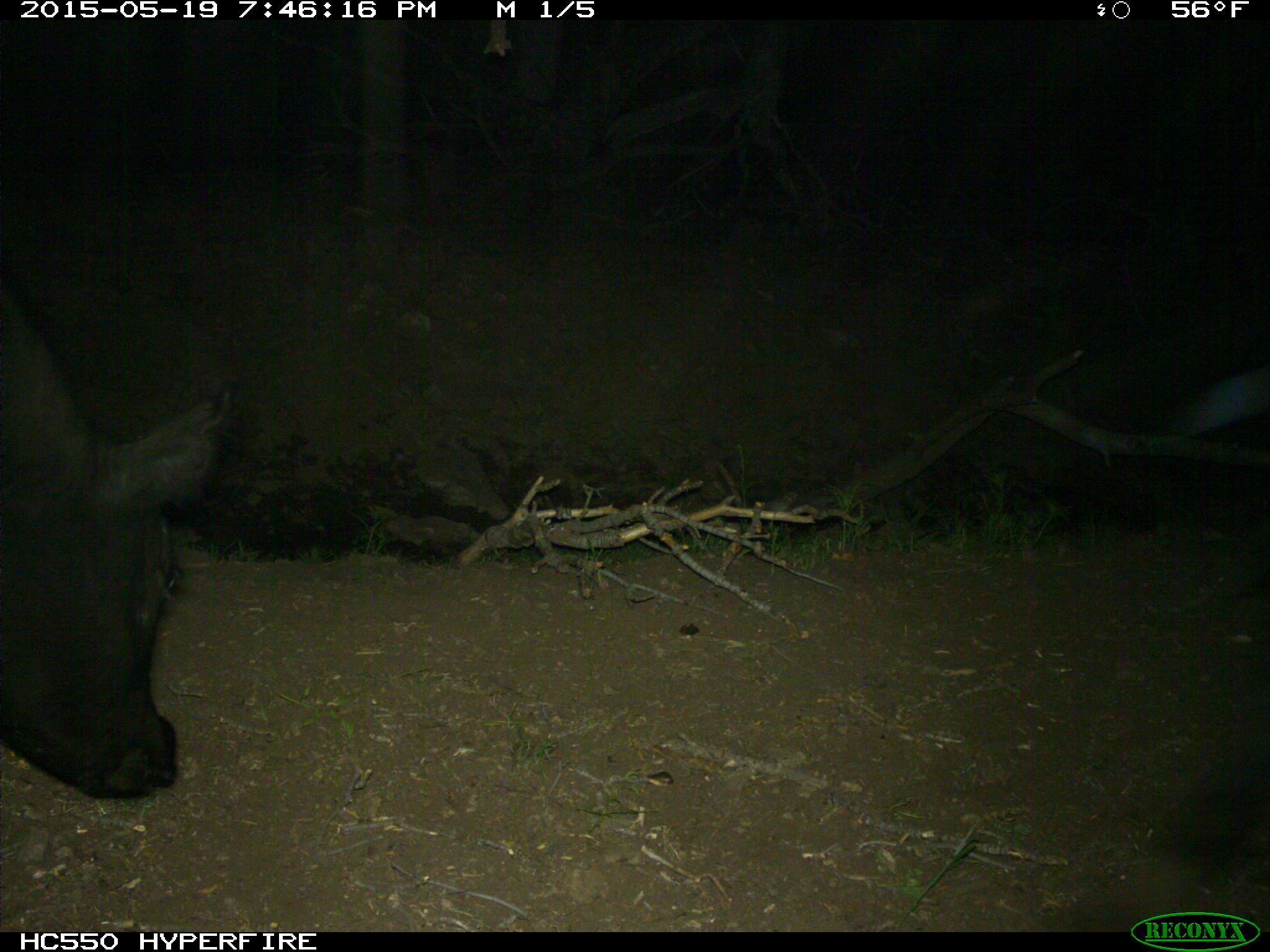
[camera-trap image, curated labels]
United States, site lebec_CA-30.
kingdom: Animalia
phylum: Chordata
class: Mammalia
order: Artiodactyla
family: Bovidae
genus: Bos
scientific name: Bos taurus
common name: domestic cow